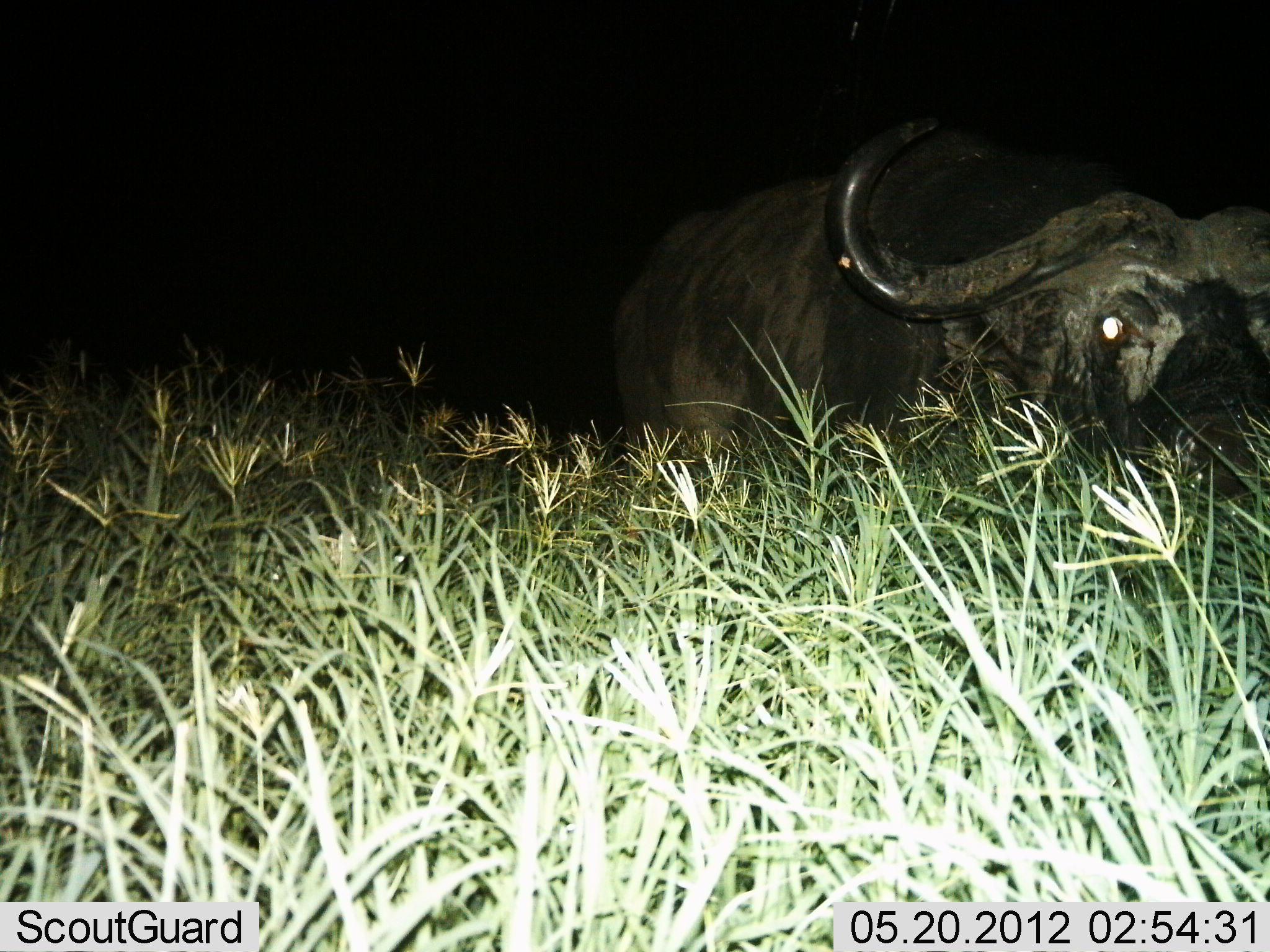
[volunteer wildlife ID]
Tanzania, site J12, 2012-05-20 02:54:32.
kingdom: Animalia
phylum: Chordata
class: Mammalia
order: Artiodactyla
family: Bovidae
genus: Syncerus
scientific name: Syncerus caffer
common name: cape buffalo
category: buffalo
Buffalo (cape buffalo) (Syncerus caffer), count 1. Behavior (volunteer vote fractions): standing 62%, resting 23%, moving 0%, interacting 0%. Young present (vote fraction): 0%. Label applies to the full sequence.